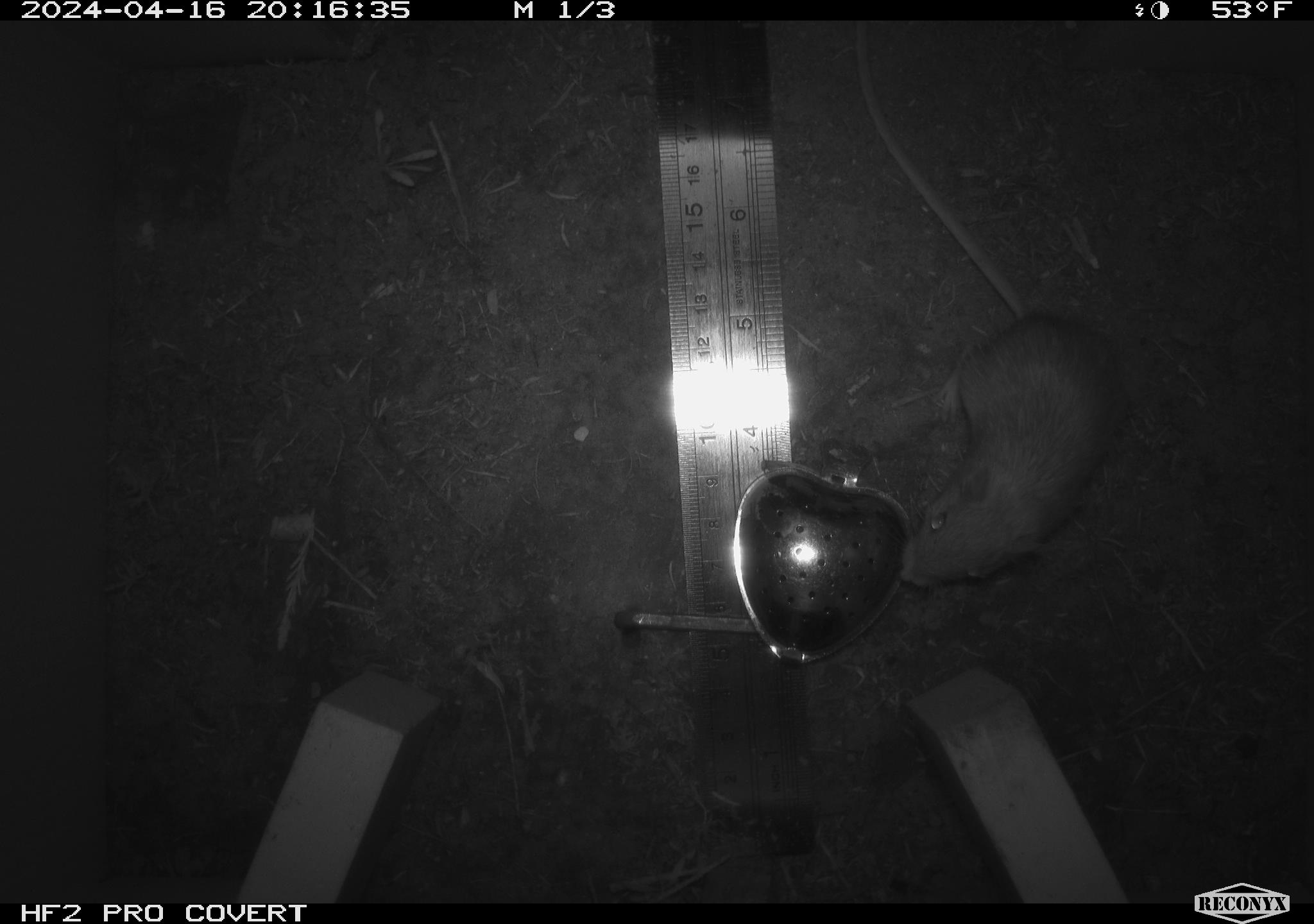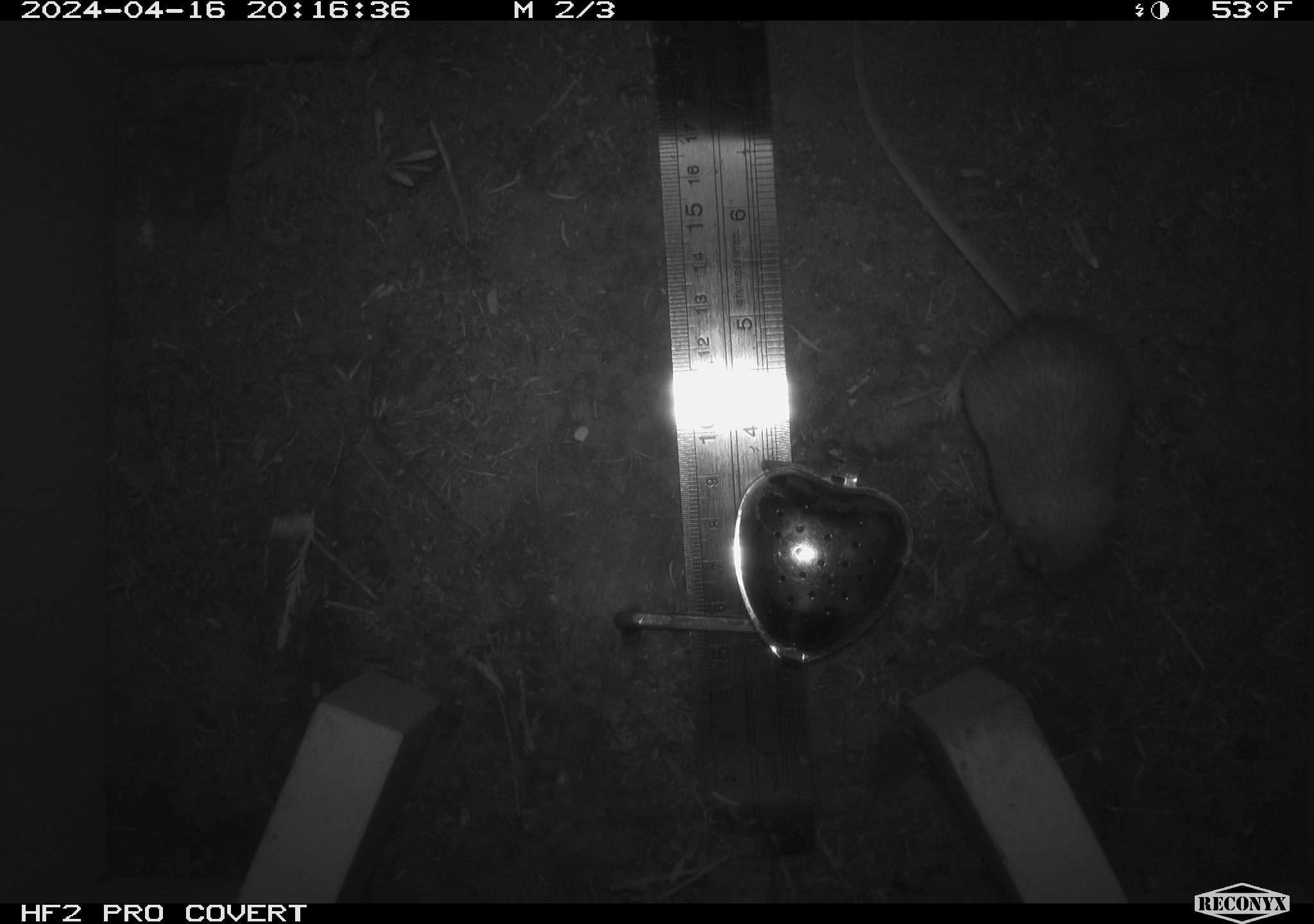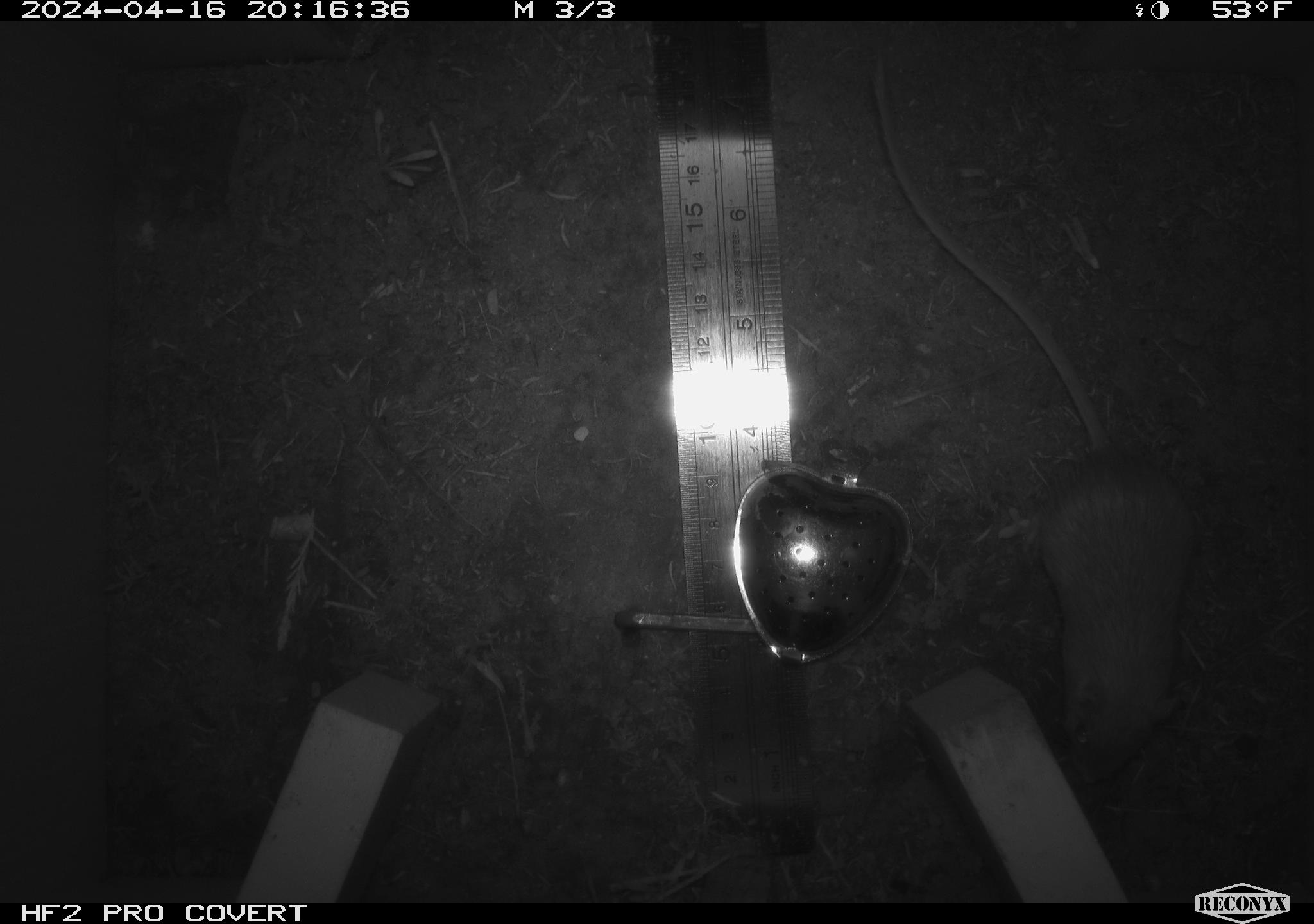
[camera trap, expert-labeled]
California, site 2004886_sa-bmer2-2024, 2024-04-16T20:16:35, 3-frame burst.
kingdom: Animalia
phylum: Chordata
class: Mammalia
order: Rodentia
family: Heteromyidae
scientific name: Heteromyidae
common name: kangaroo rats and pocket mice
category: heteromyidae family